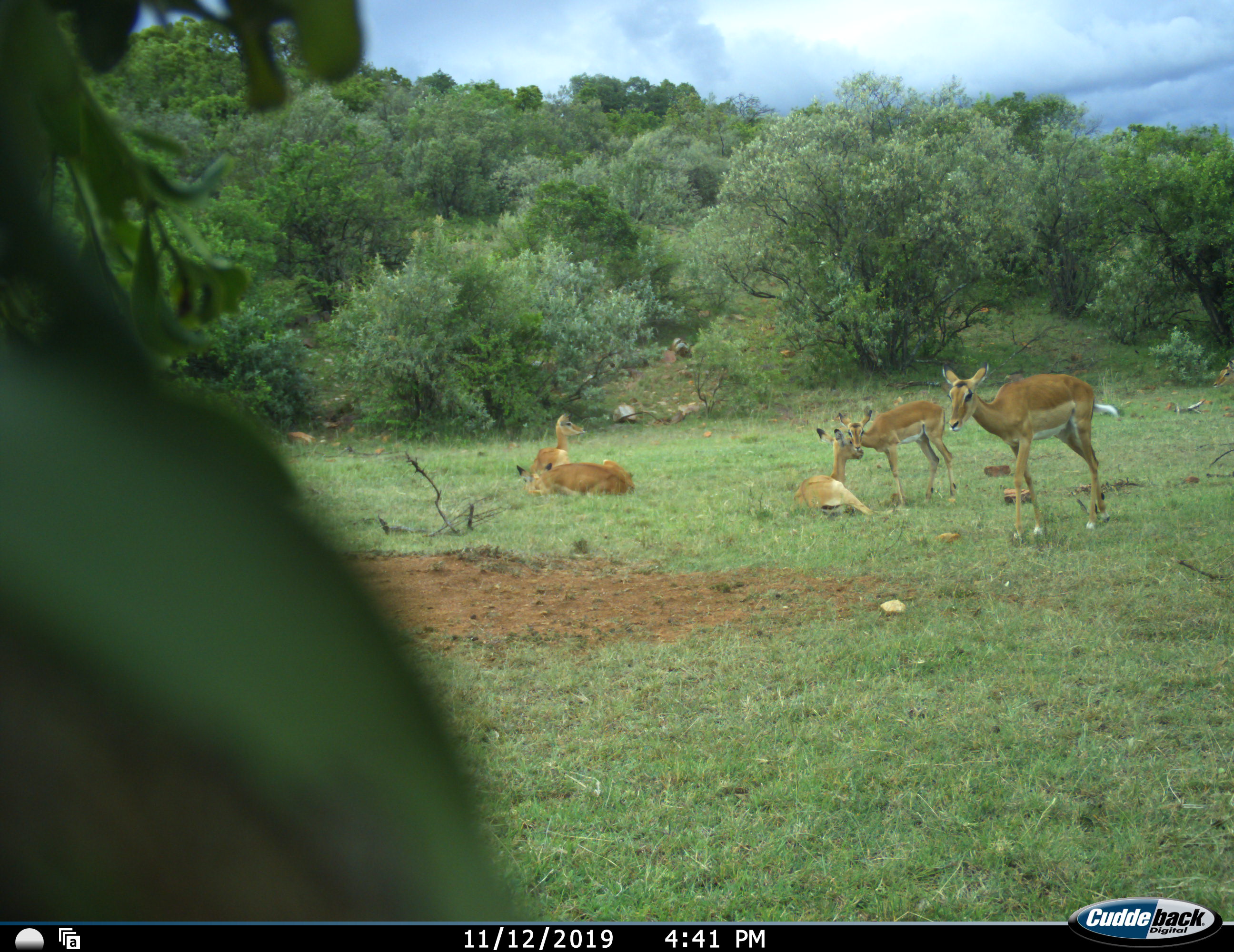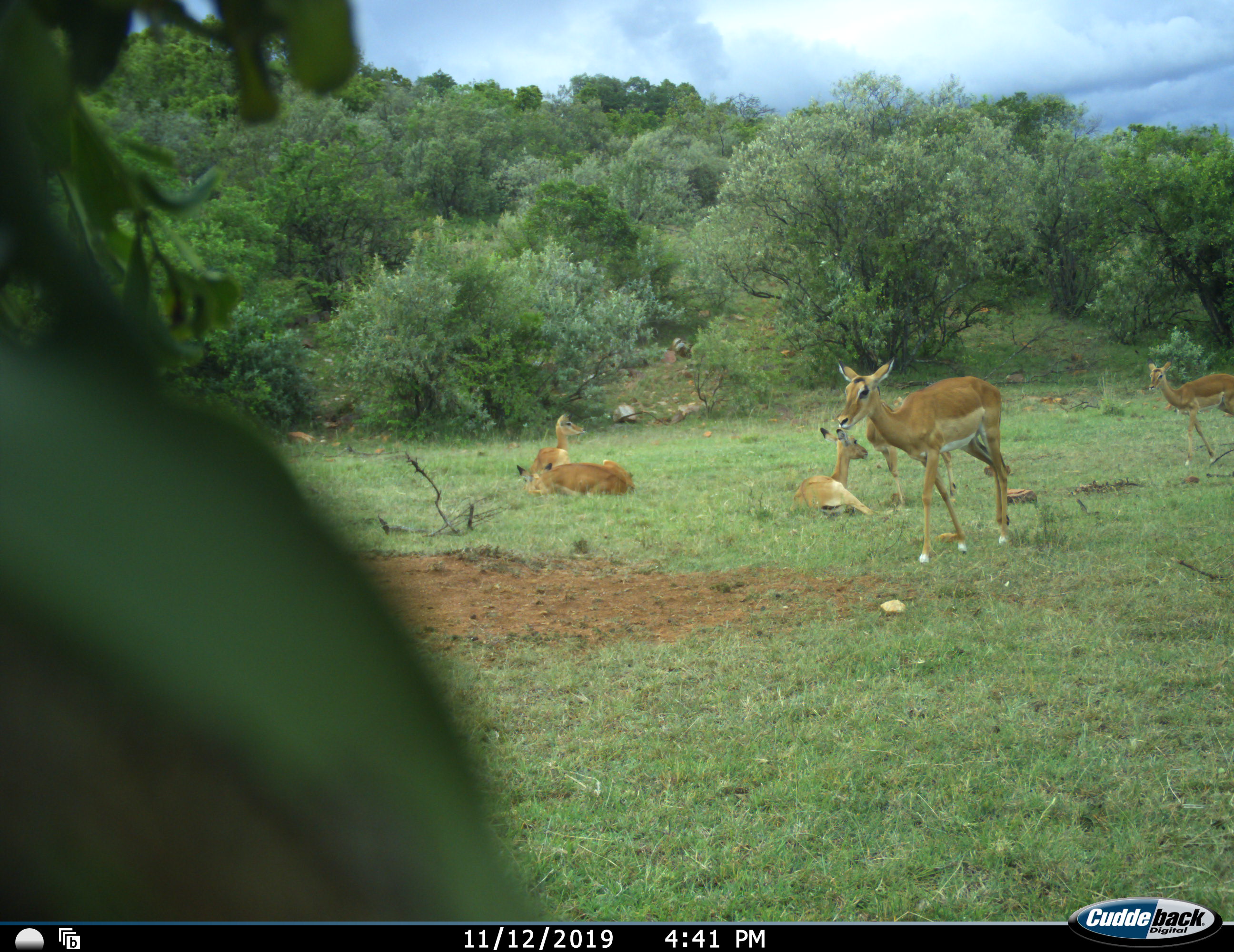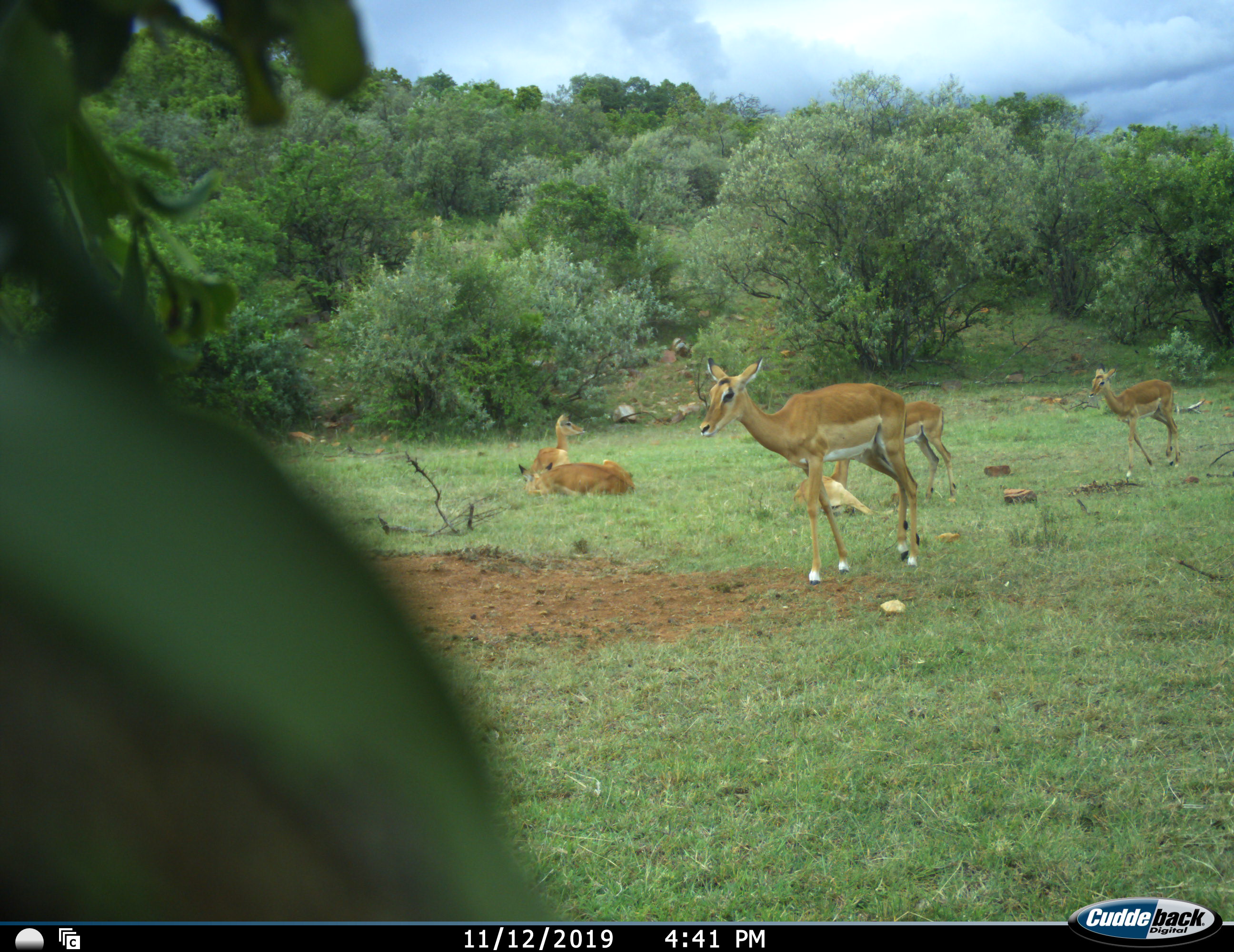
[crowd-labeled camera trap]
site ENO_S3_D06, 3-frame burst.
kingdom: Animalia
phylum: Chordata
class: Mammalia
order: Artiodactyla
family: Bovidae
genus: Aepyceros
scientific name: Aepyceros melampus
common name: impala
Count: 6.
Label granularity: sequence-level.